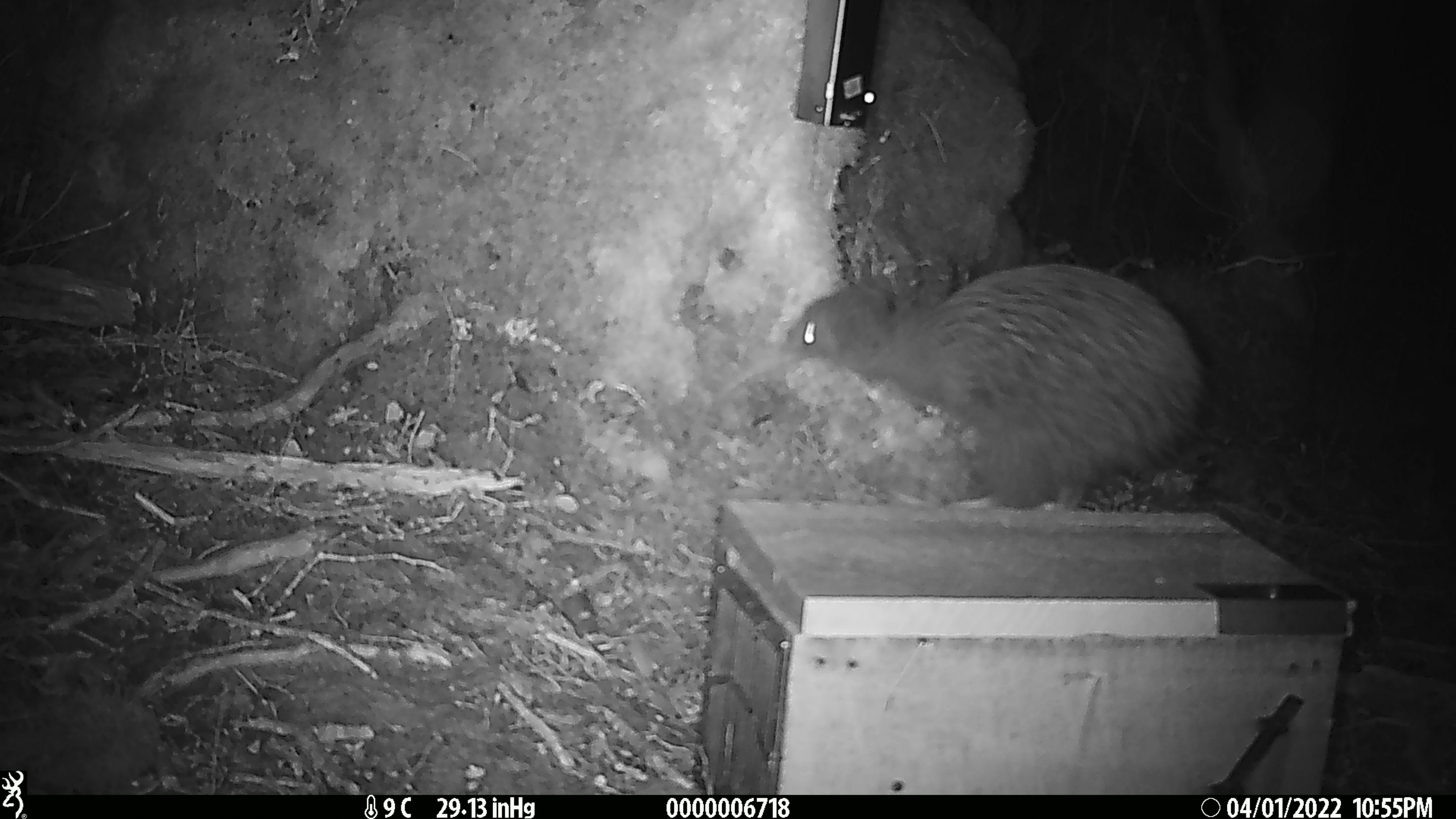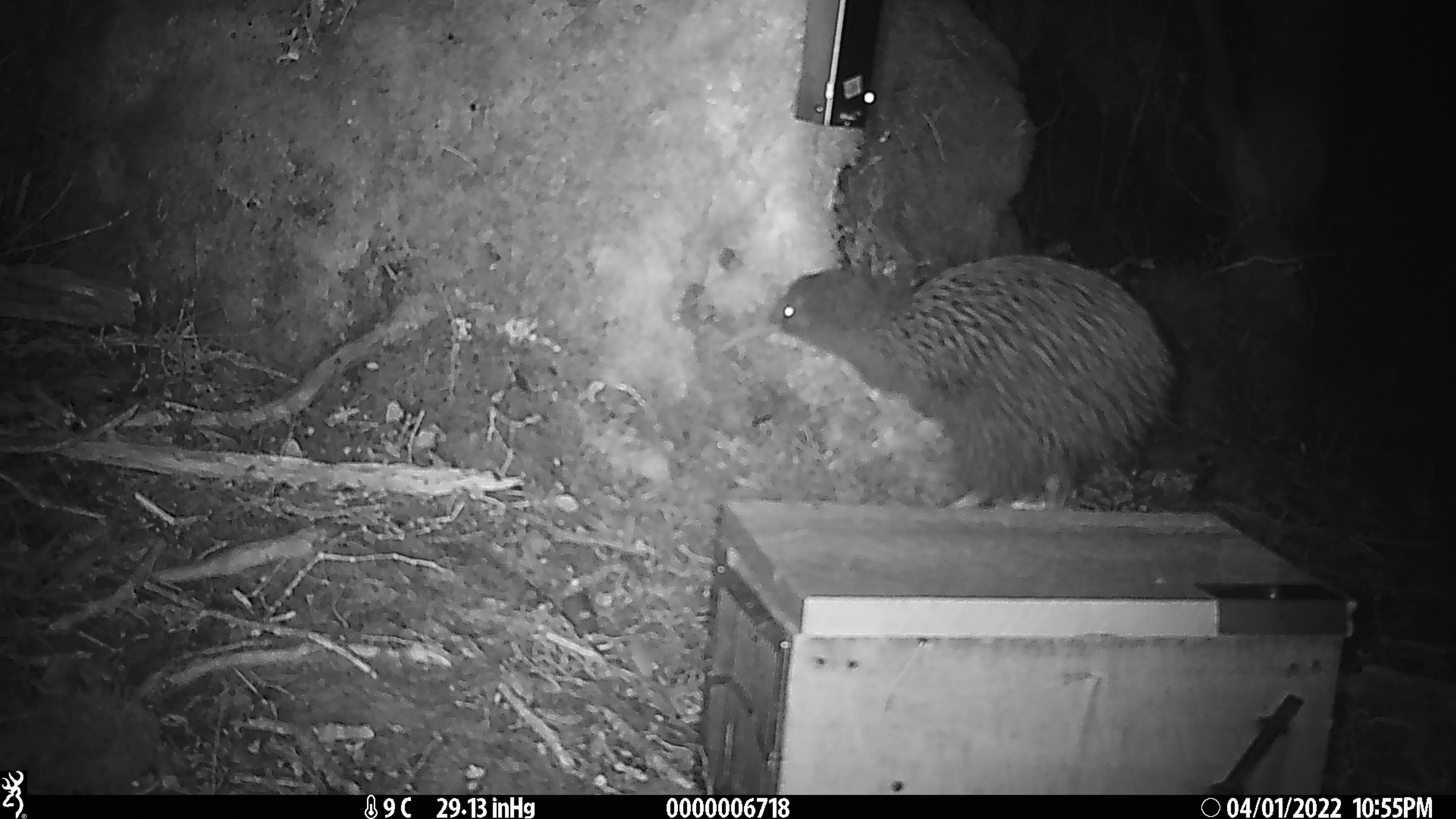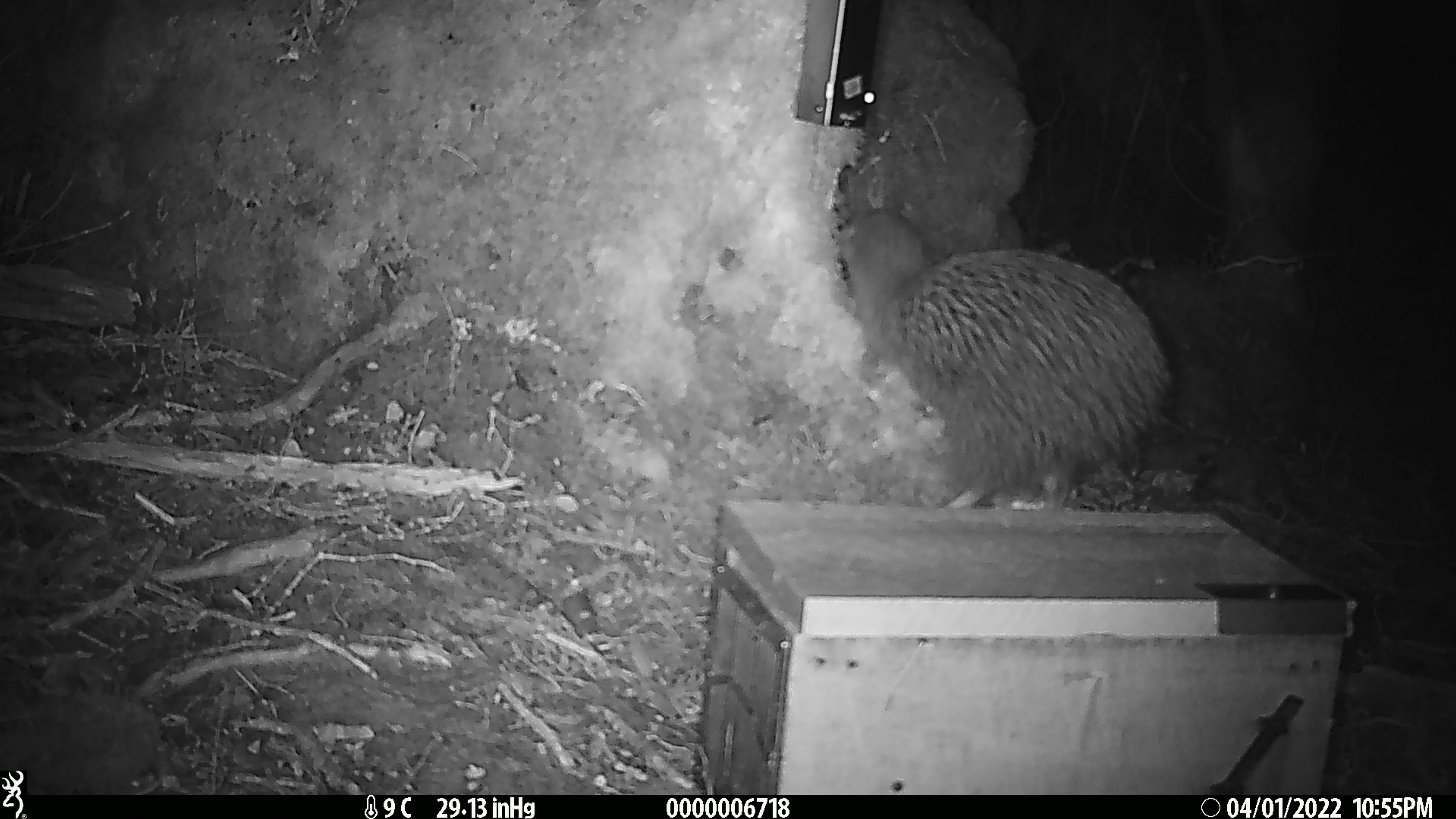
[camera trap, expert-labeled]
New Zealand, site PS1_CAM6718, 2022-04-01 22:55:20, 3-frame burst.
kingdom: Animalia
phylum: Chordata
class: Aves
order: Apterygiformes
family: Apterygidae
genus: Apteryx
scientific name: Apteryx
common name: kiwi